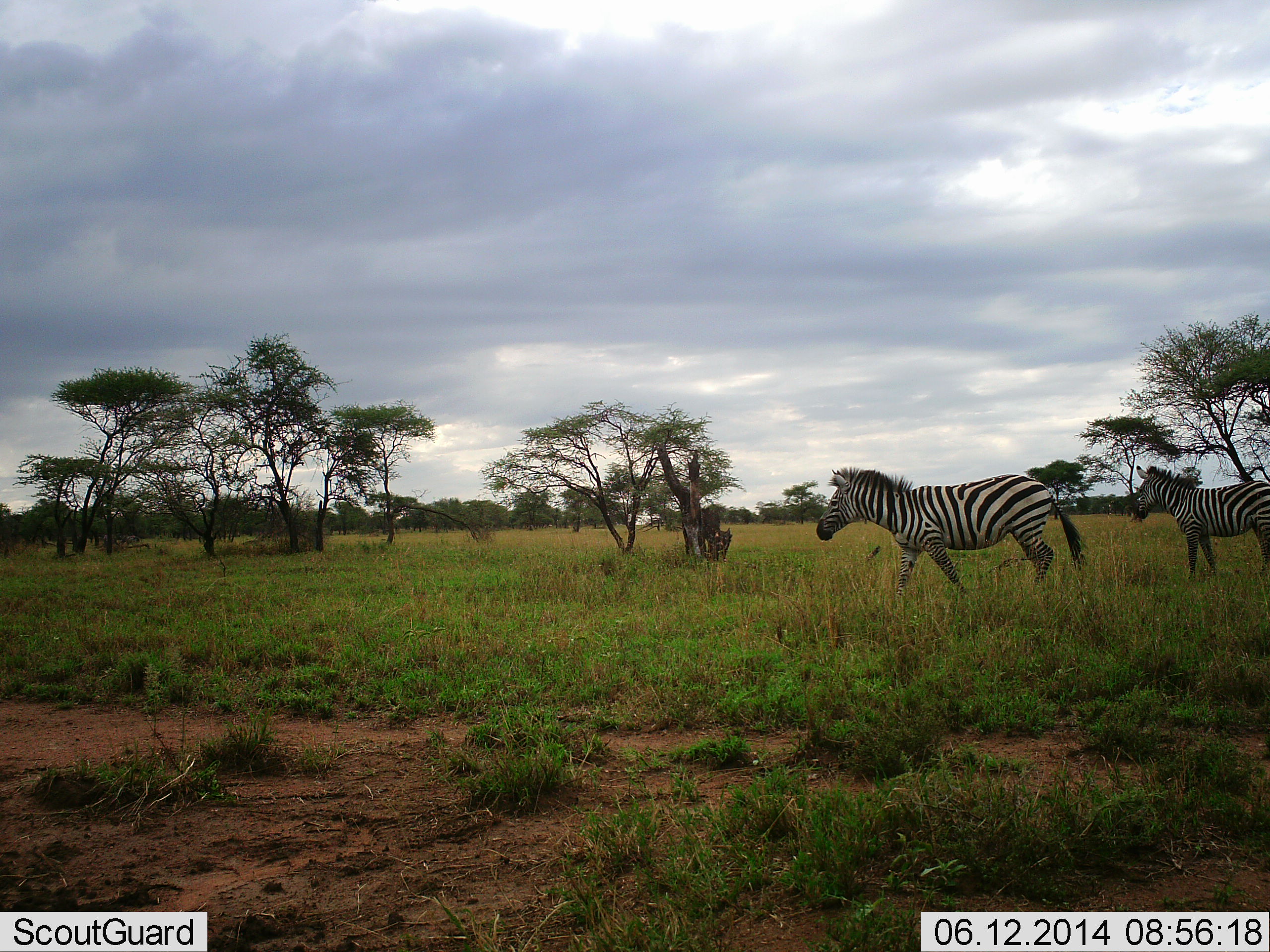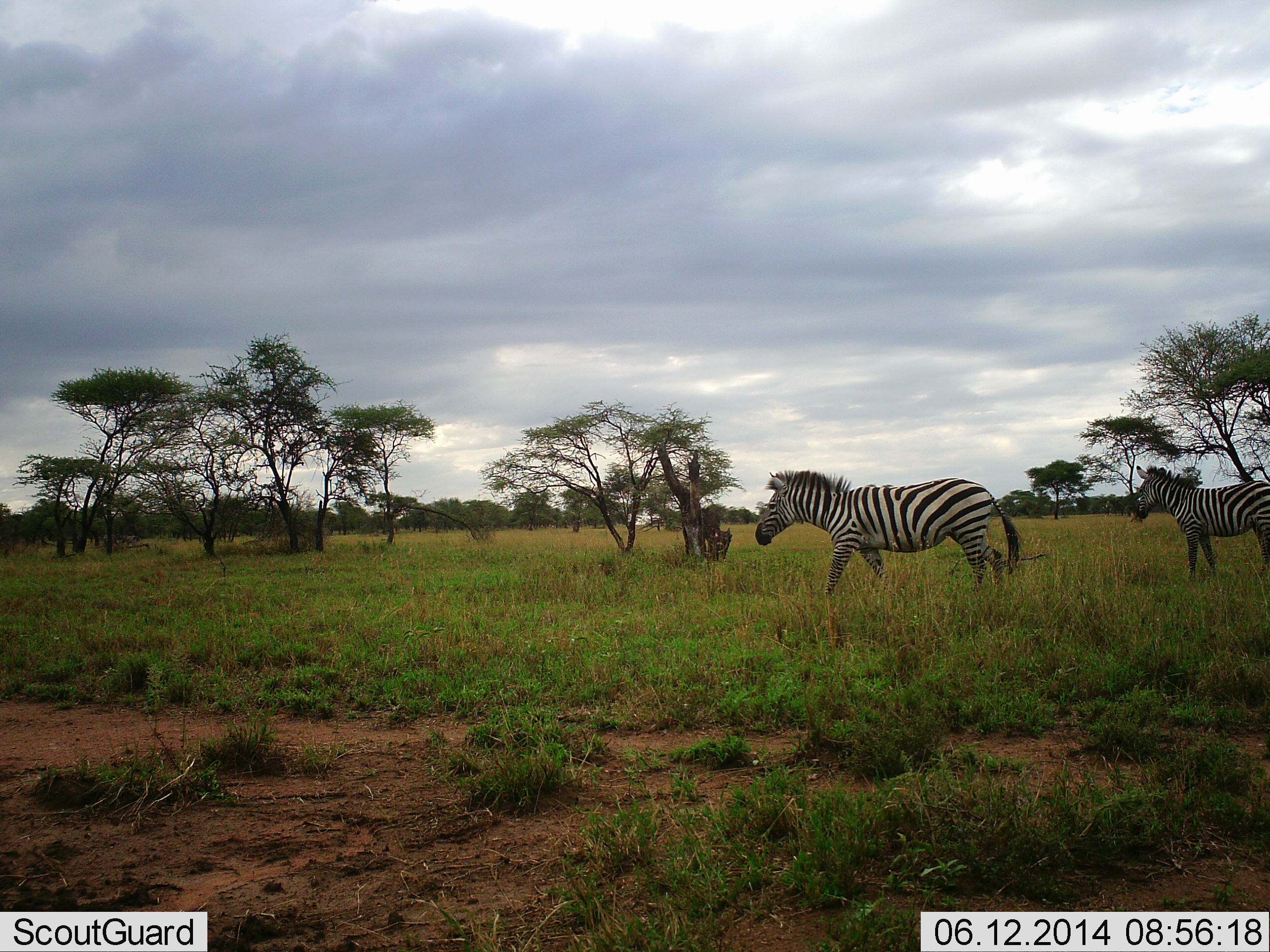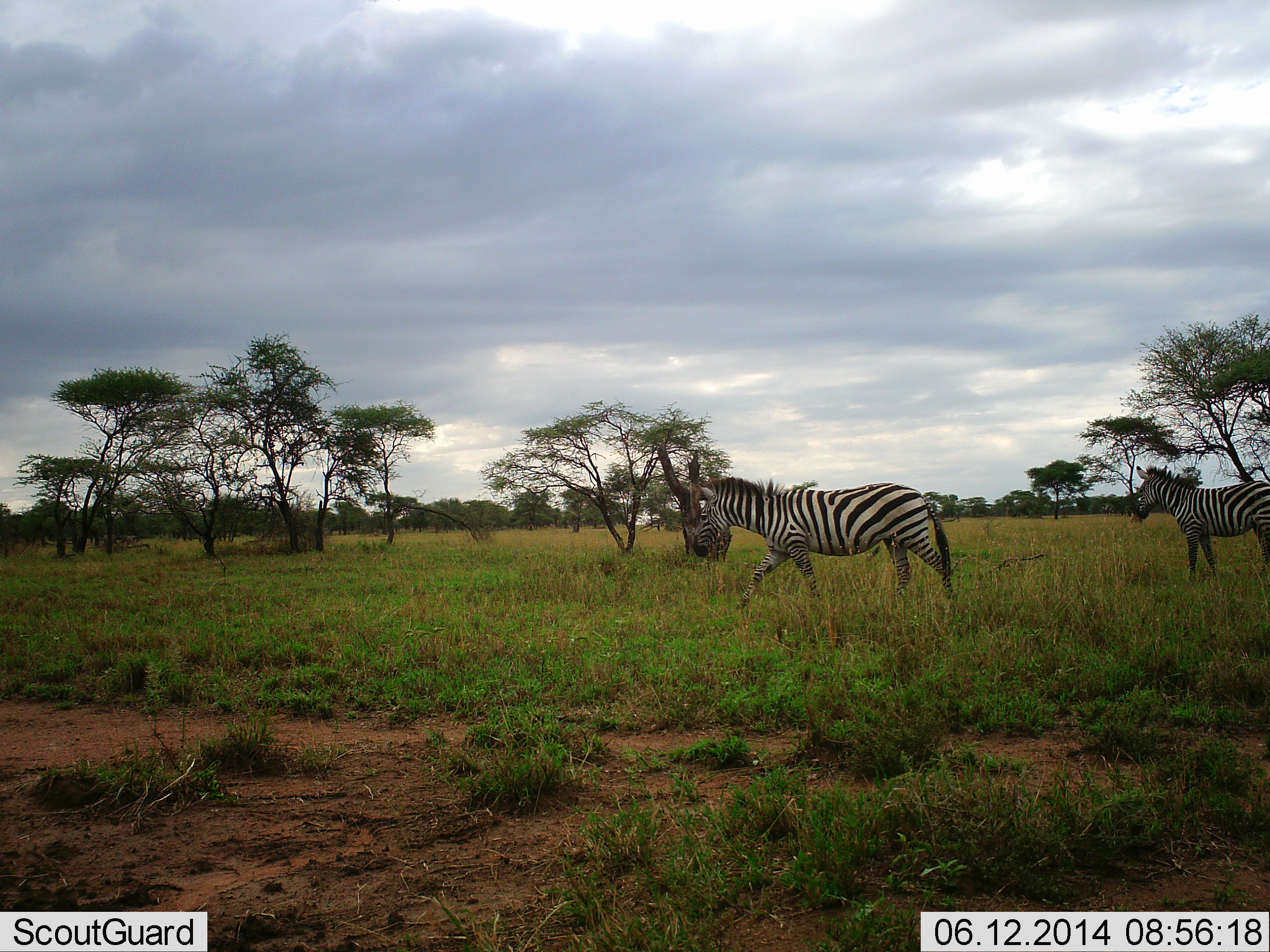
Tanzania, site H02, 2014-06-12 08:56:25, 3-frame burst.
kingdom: Animalia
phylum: Chordata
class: Mammalia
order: Perissodactyla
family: Equidae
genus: Equus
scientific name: Equus quagga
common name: plains zebra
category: zebra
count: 2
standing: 80%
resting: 0%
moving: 90%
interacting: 0%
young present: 0%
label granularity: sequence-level